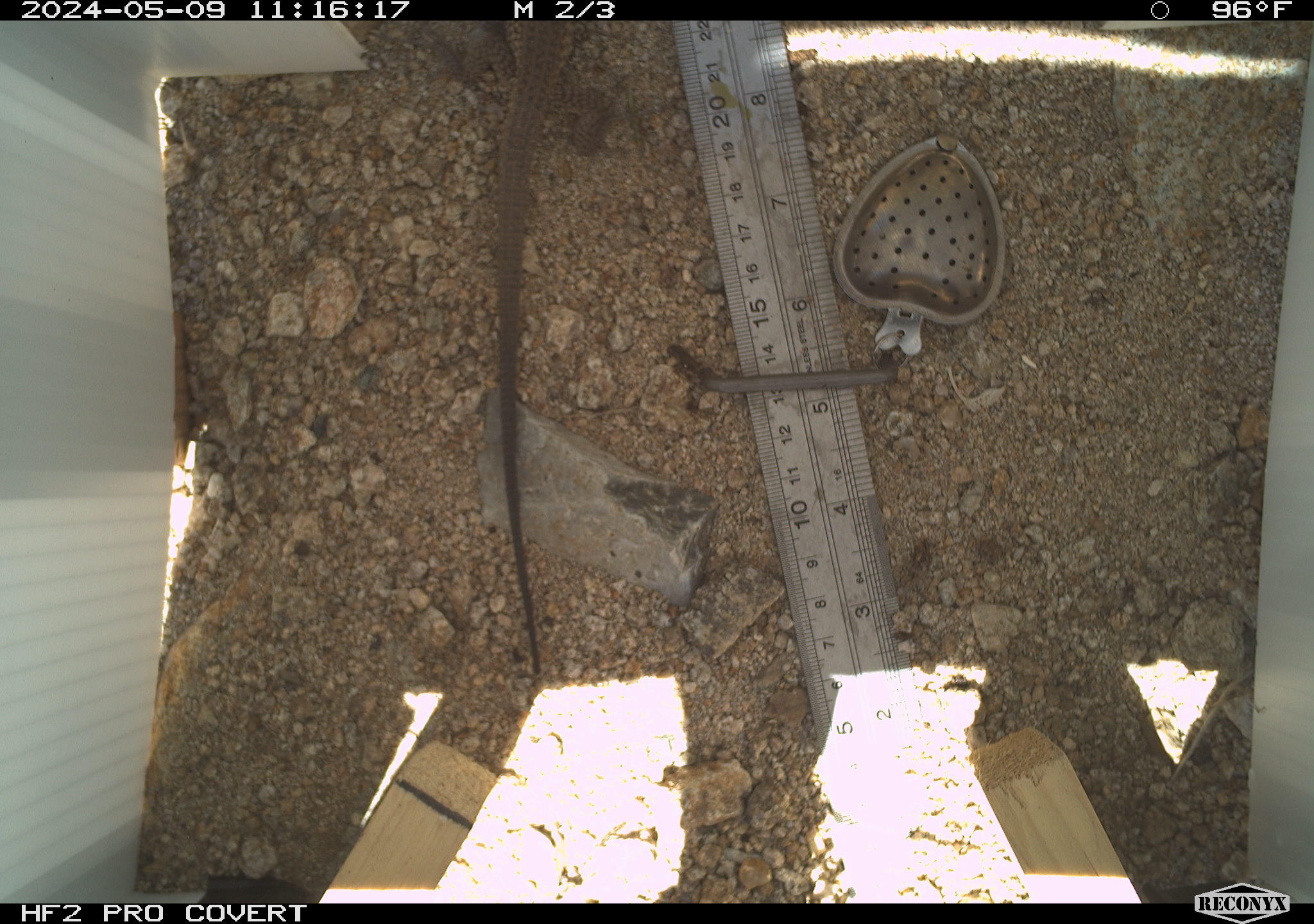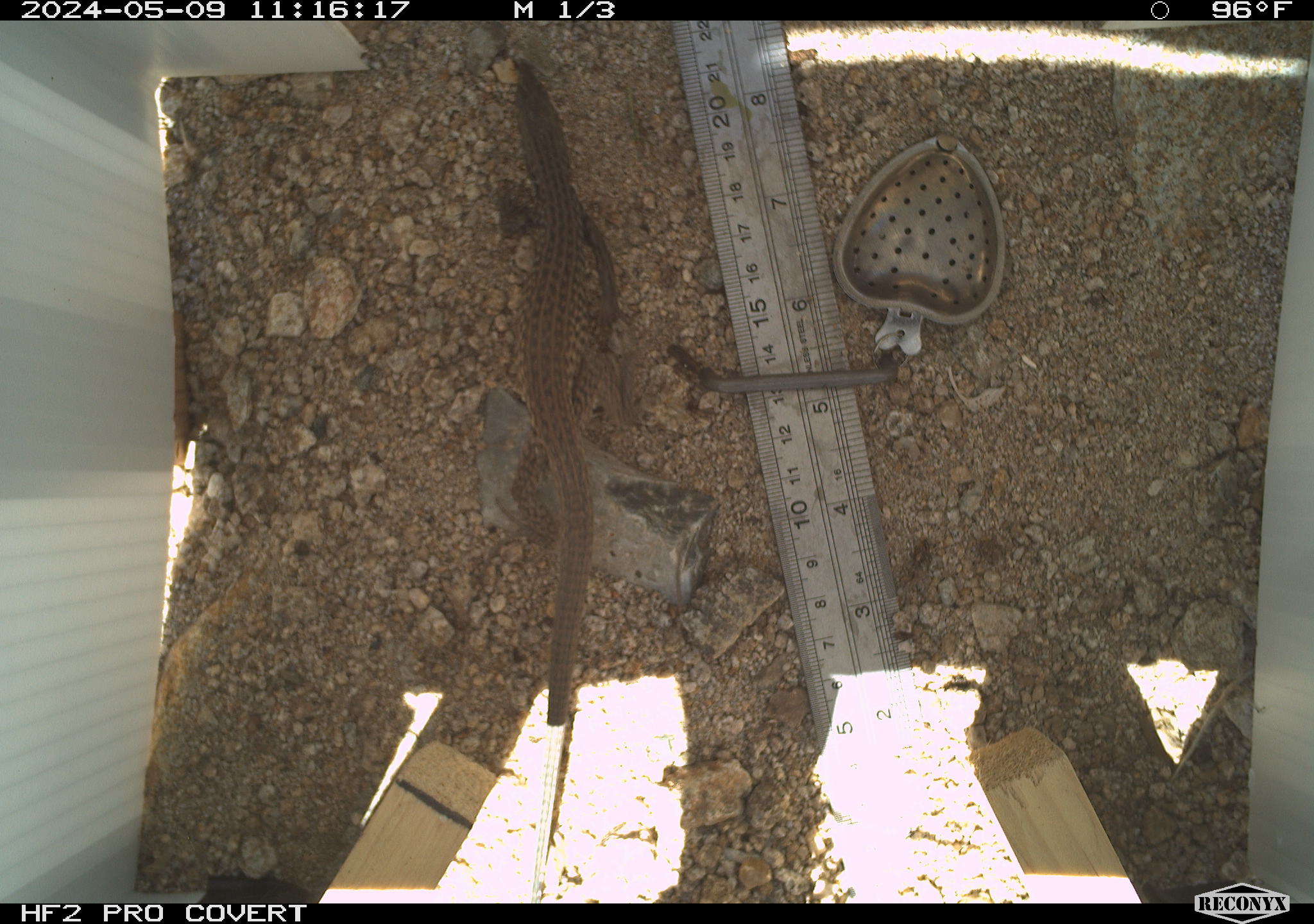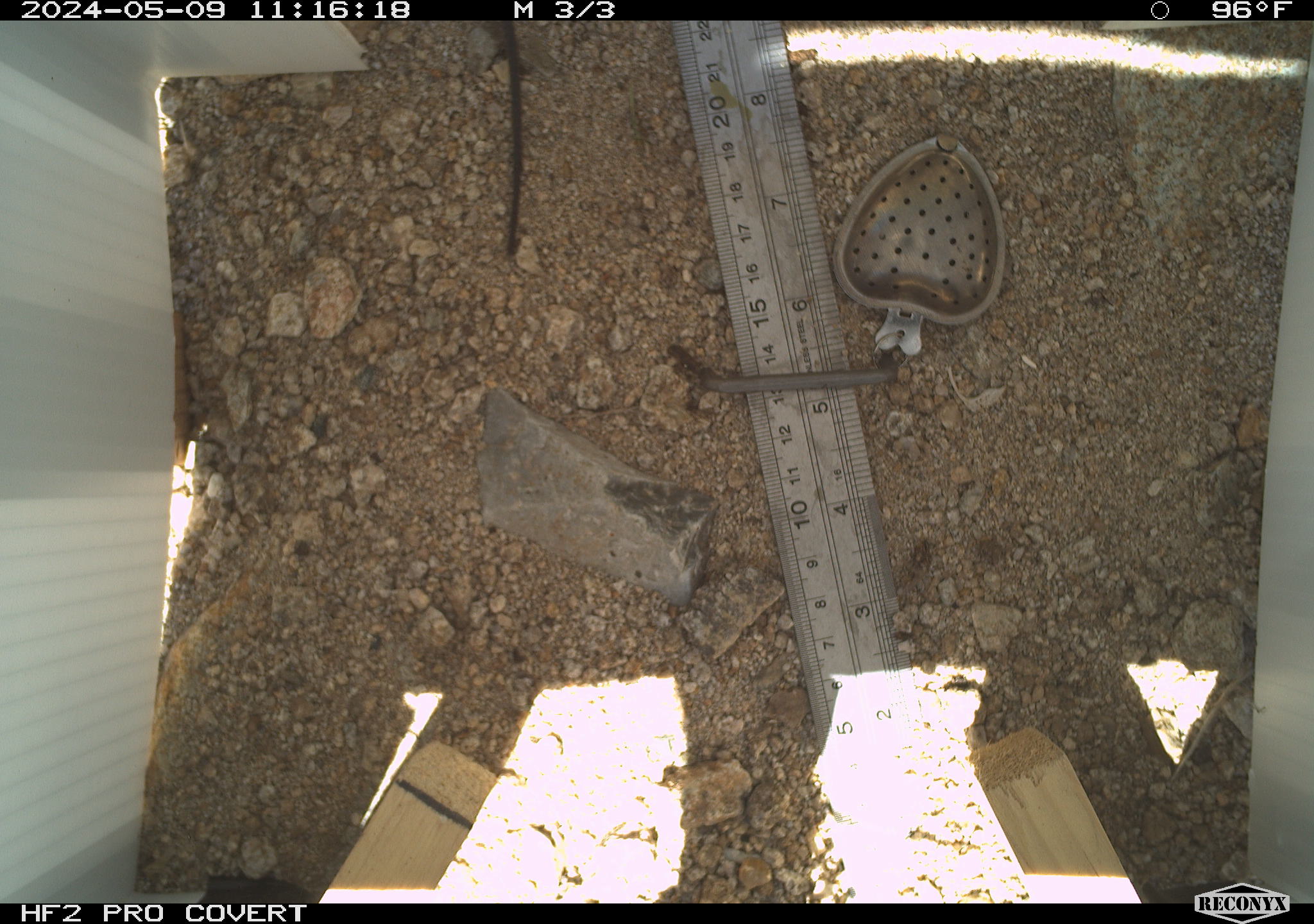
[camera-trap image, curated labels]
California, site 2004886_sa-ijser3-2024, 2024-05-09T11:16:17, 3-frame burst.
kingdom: Animalia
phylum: Chordata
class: Reptilia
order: Squamata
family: Teiidae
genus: Aspidoscelis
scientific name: Aspidoscelis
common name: whiptail lizards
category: aspidoscelis species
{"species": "aspidoscelis species (whiptail lizards) (Aspidoscelis)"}